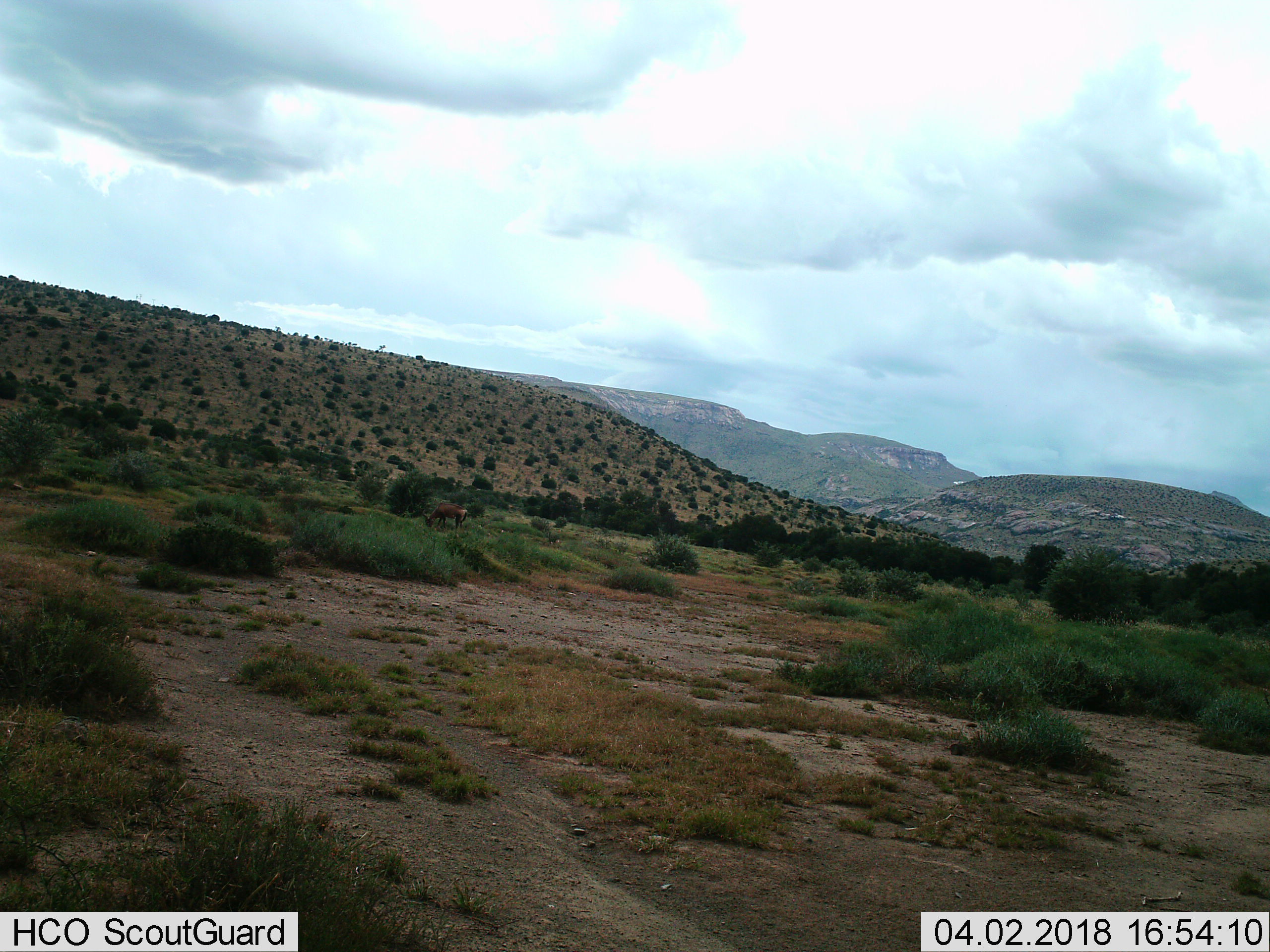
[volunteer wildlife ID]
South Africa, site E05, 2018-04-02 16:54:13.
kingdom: Animalia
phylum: Chordata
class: Mammalia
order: Artiodactyla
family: Bovidae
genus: Alcelaphus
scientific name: Alcelaphus buselaphus caama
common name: red hartebeest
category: hartebeestred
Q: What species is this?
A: Hartebeestred (red hartebeest) (Alcelaphus buselaphus caama).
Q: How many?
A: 1.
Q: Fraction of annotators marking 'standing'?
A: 0%.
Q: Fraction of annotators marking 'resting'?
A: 0%.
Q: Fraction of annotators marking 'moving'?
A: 0%.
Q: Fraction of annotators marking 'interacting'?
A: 0%.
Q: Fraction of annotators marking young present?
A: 0%.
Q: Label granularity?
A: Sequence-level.